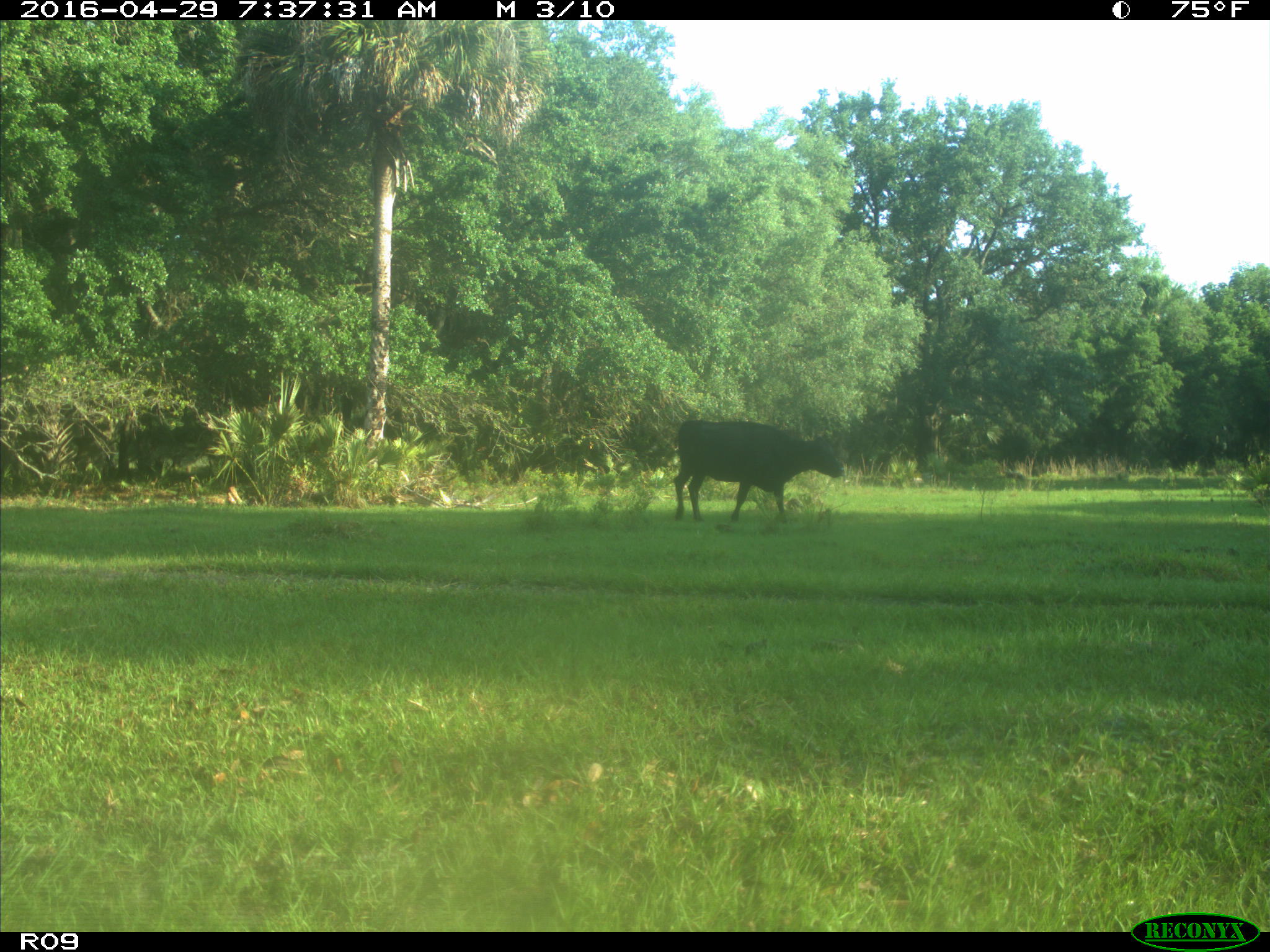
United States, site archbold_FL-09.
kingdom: Animalia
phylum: Chordata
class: Mammalia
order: Artiodactyla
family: Bovidae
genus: Bos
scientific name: Bos taurus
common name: domestic cow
Bos taurus (domestic cow).